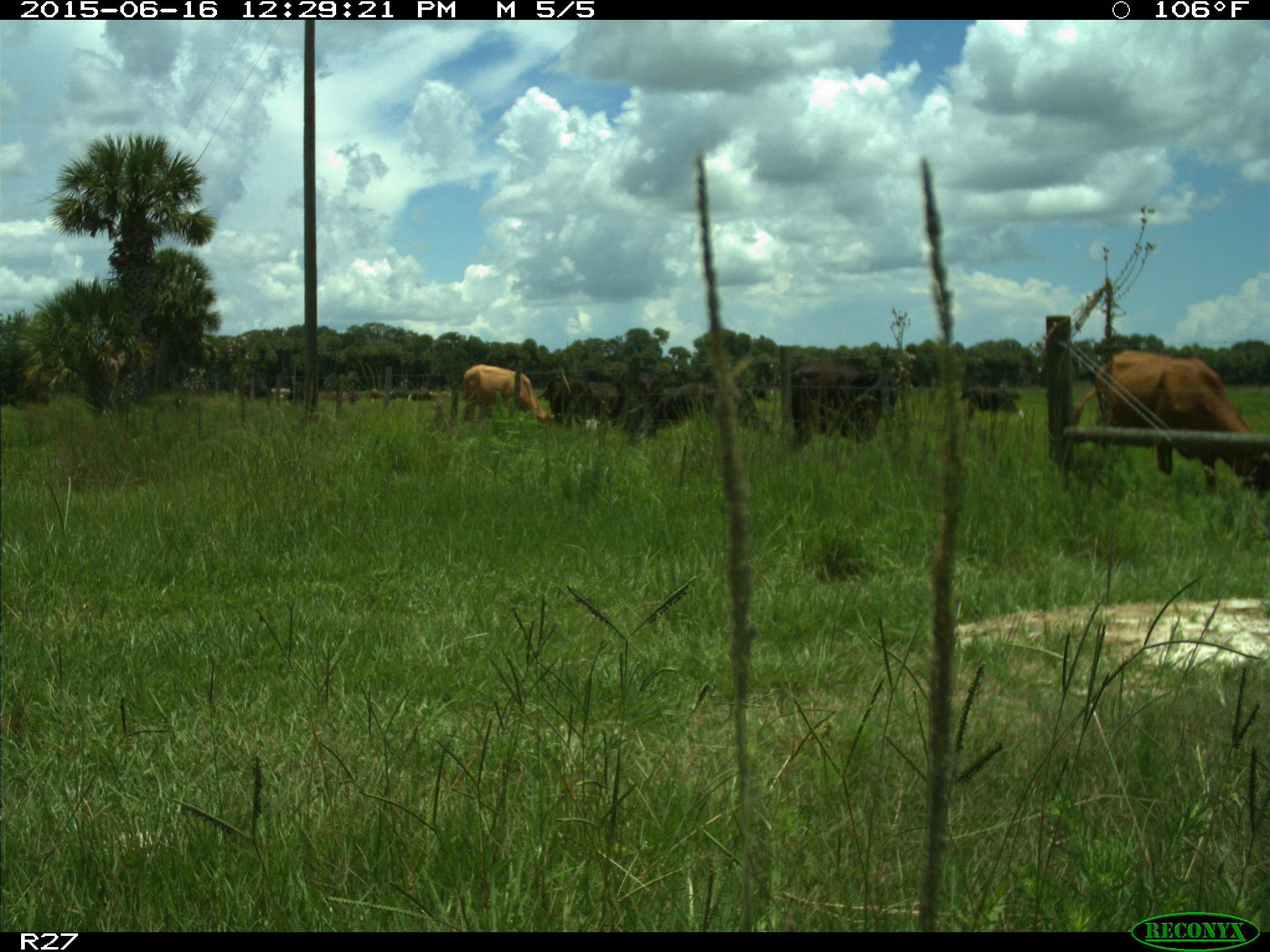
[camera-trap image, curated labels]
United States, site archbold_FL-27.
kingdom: Animalia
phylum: Chordata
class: Mammalia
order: Artiodactyla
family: Bovidae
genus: Bos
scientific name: Bos taurus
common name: domestic cow